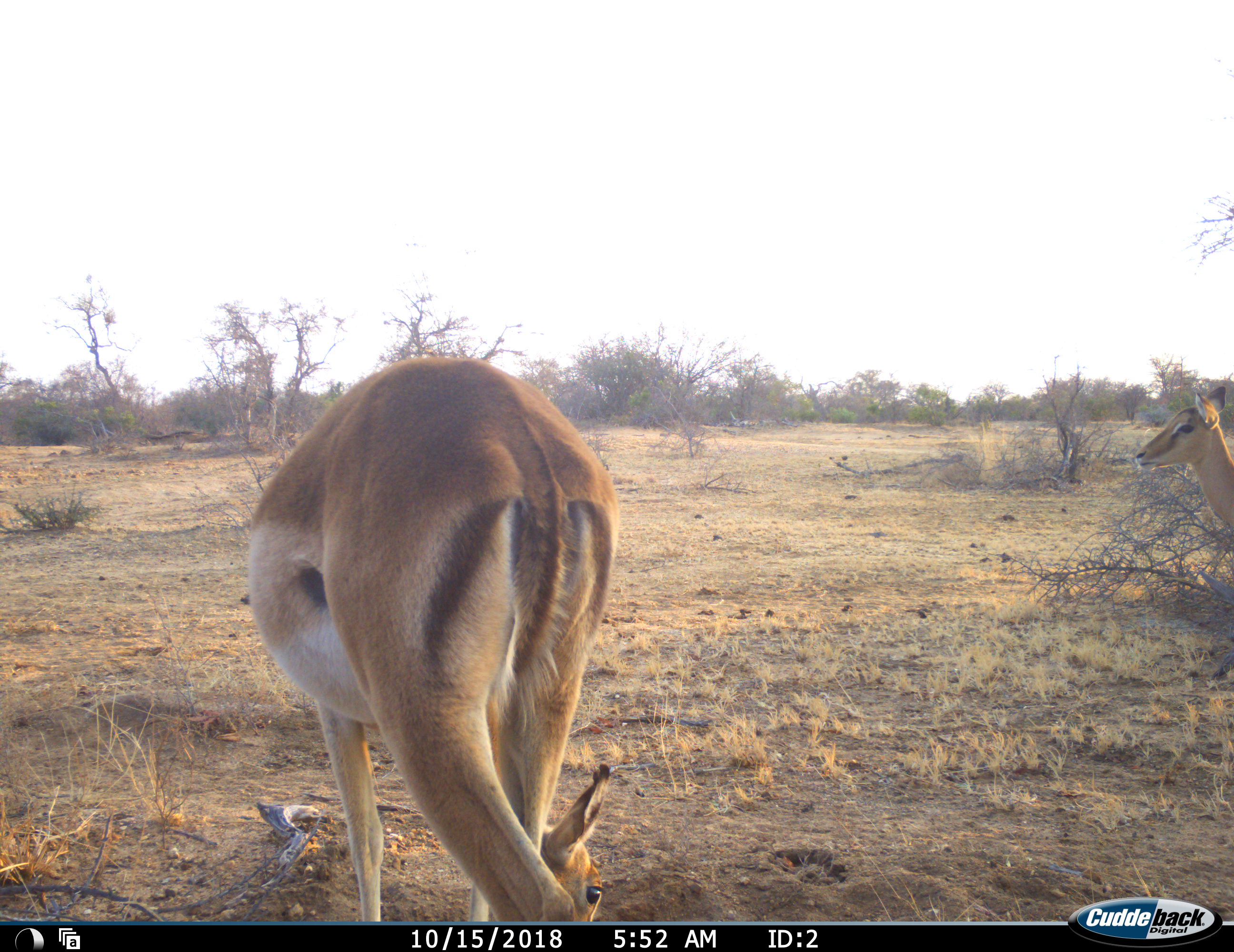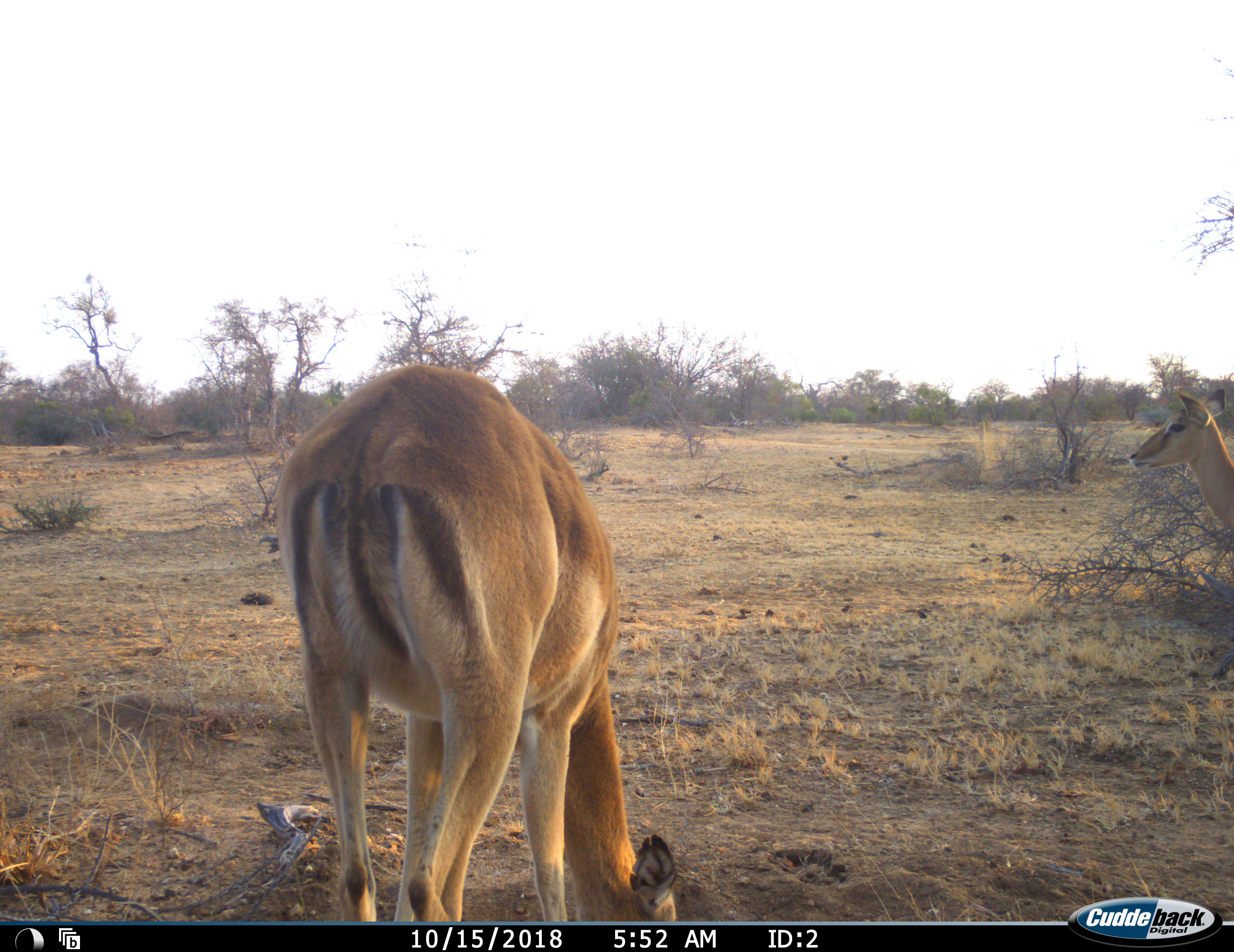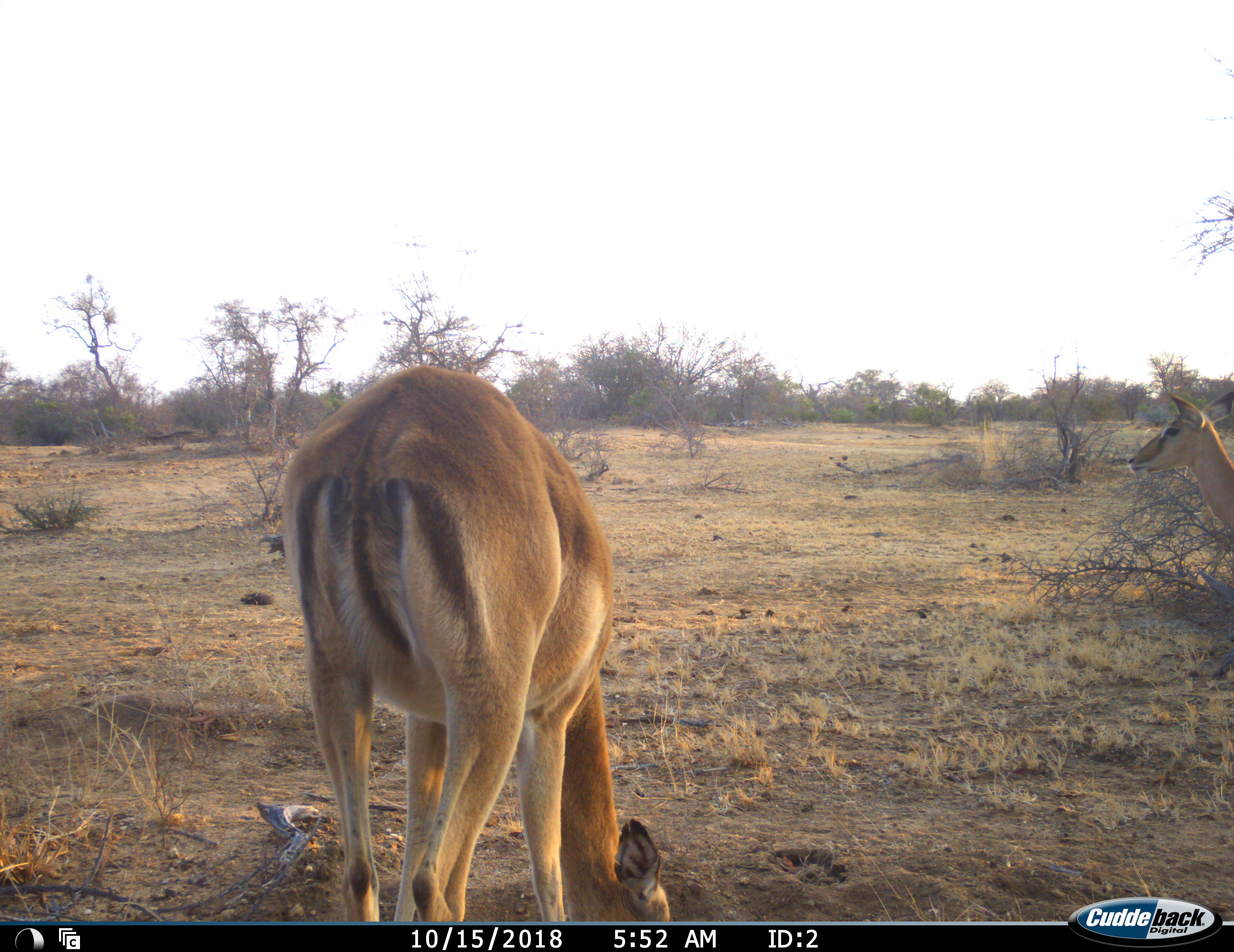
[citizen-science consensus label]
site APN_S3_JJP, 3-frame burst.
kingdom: Animalia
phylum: Chordata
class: Mammalia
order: Artiodactyla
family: Bovidae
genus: Aepyceros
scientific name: Aepyceros melampus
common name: impala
Impala (Aepyceros melampus), count 2. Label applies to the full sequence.